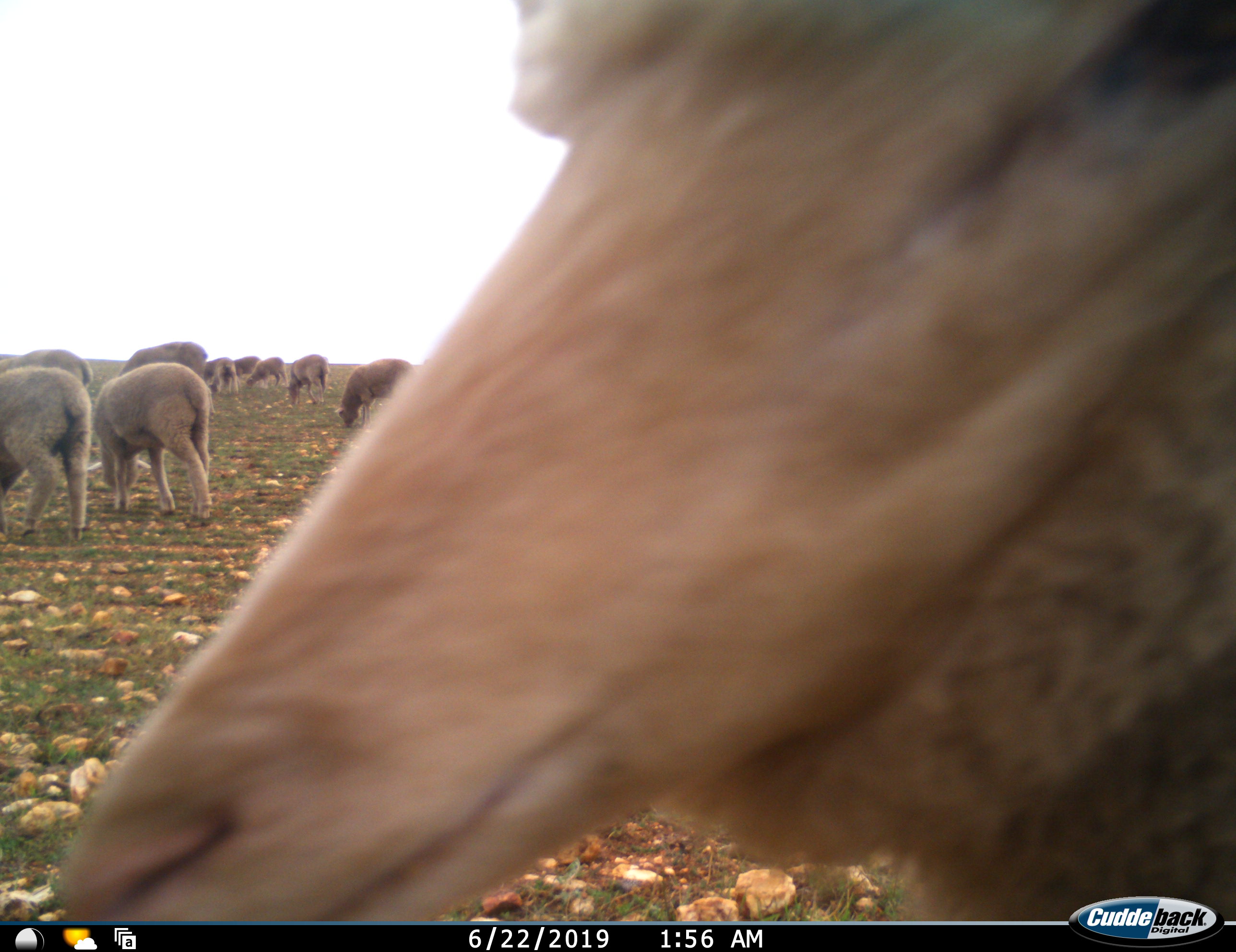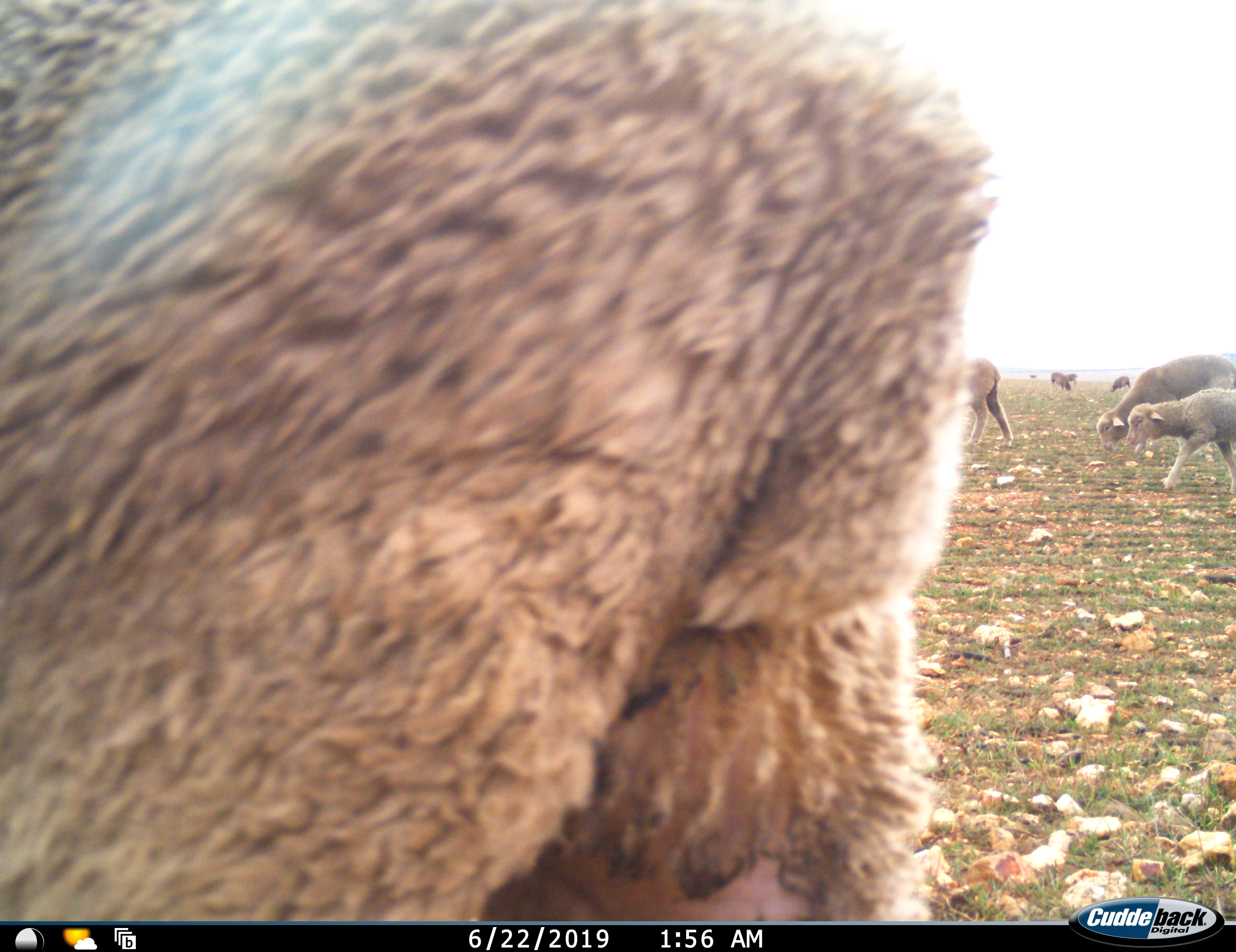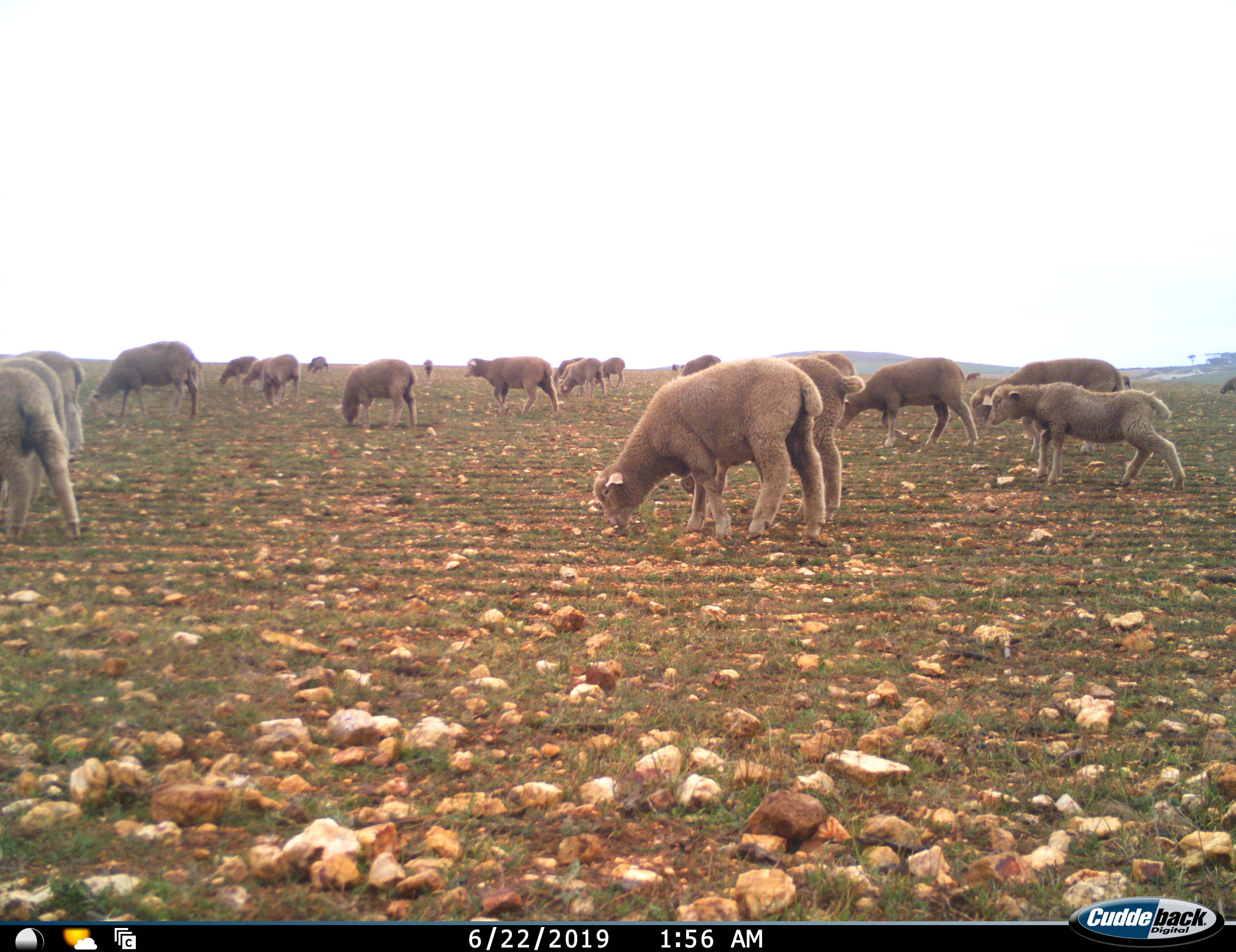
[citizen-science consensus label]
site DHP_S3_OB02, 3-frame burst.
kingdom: Animalia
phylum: Chordata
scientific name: Vertebrata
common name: domestic animal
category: domesticanimal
Domesticanimal (domestic animal) (Vertebrata), count 11-50. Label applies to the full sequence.